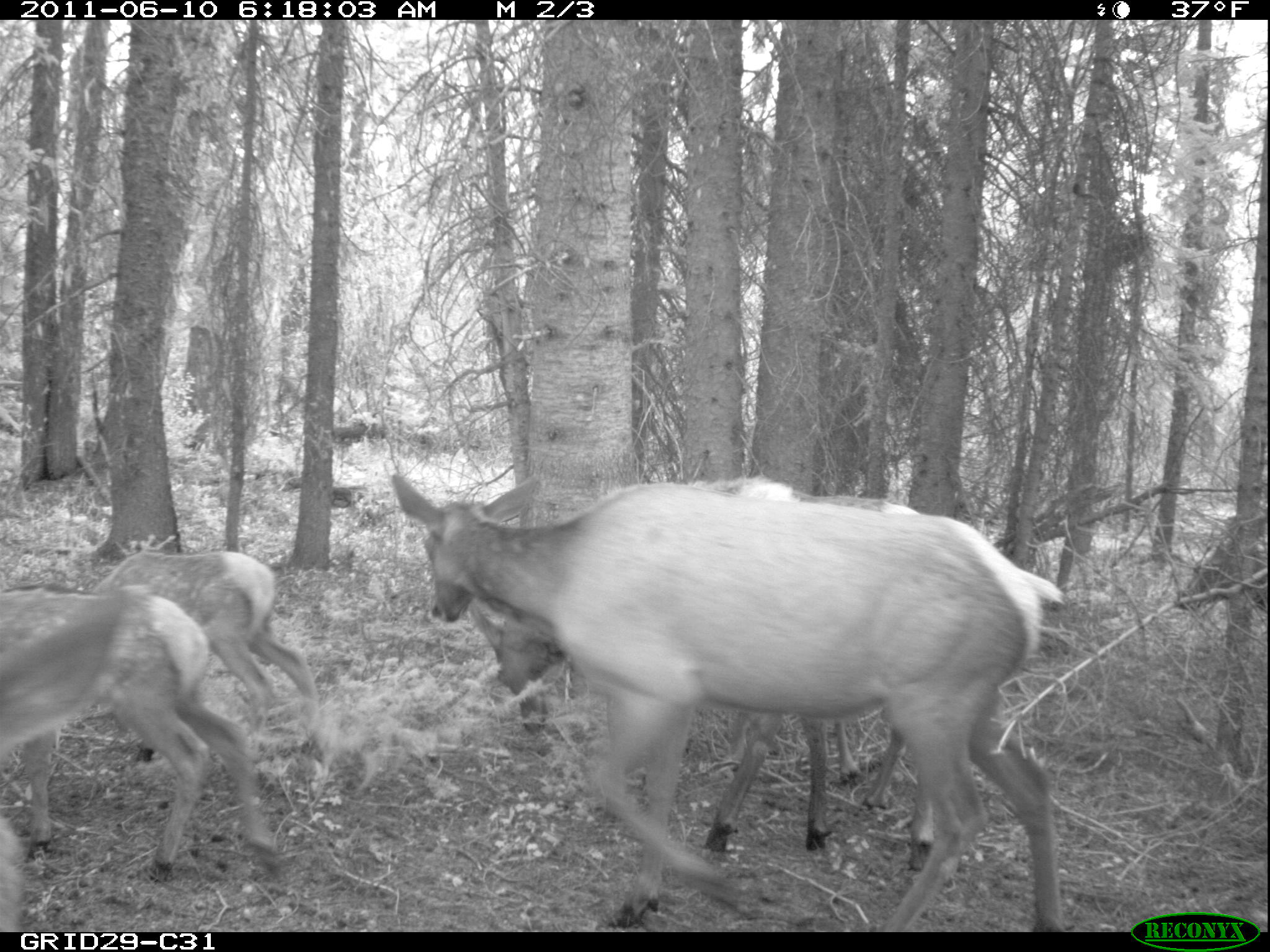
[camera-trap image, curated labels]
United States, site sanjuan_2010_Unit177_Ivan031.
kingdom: Animalia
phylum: Chordata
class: Mammalia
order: Artiodactyla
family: Cervidae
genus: Cervus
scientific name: Cervus elaphus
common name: red deer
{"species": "Cervus elaphus (red deer)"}